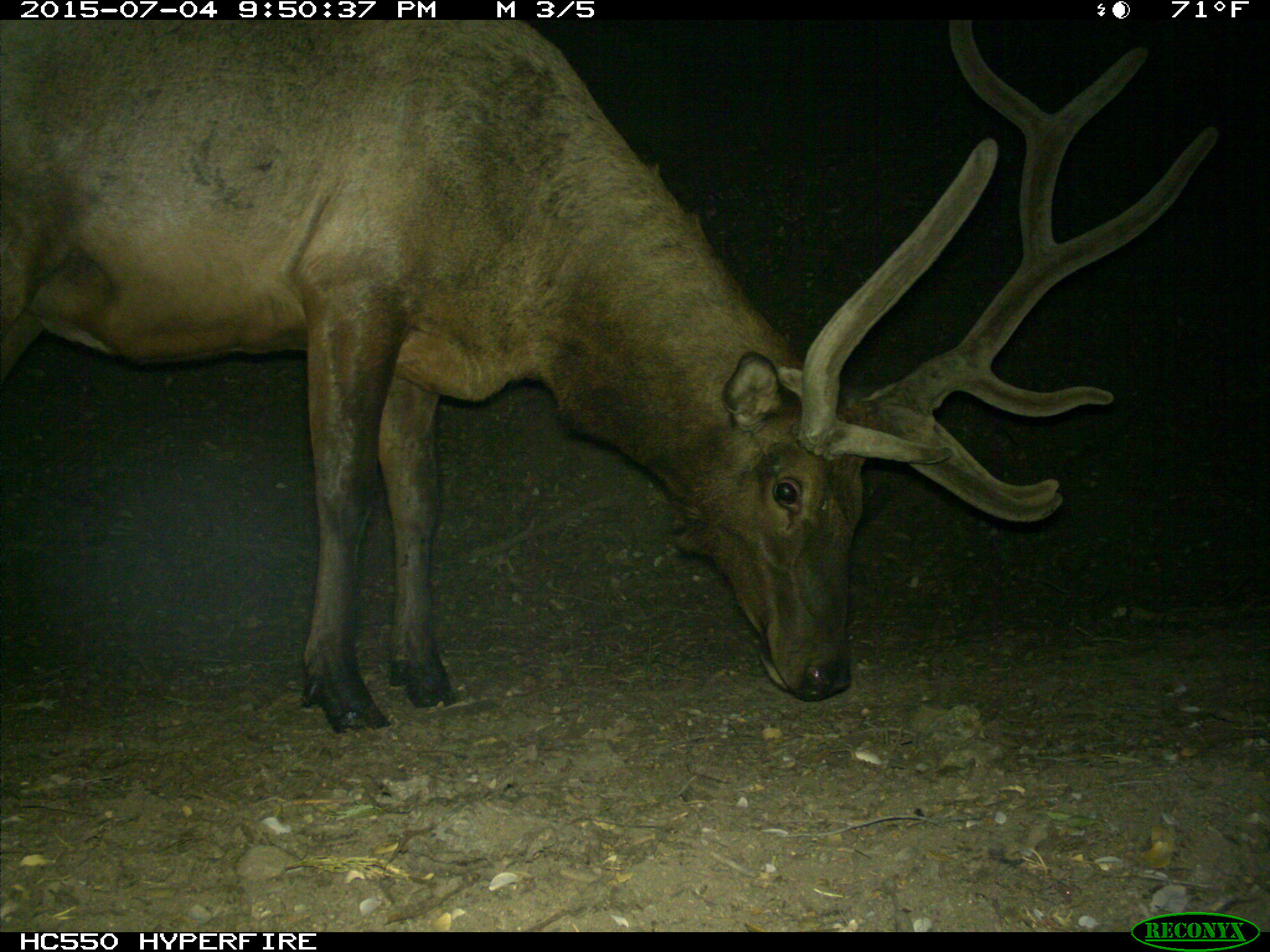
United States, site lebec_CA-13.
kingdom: Animalia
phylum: Chordata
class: Mammalia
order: Artiodactyla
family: Cervidae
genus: Cervus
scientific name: Cervus canadensis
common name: elk